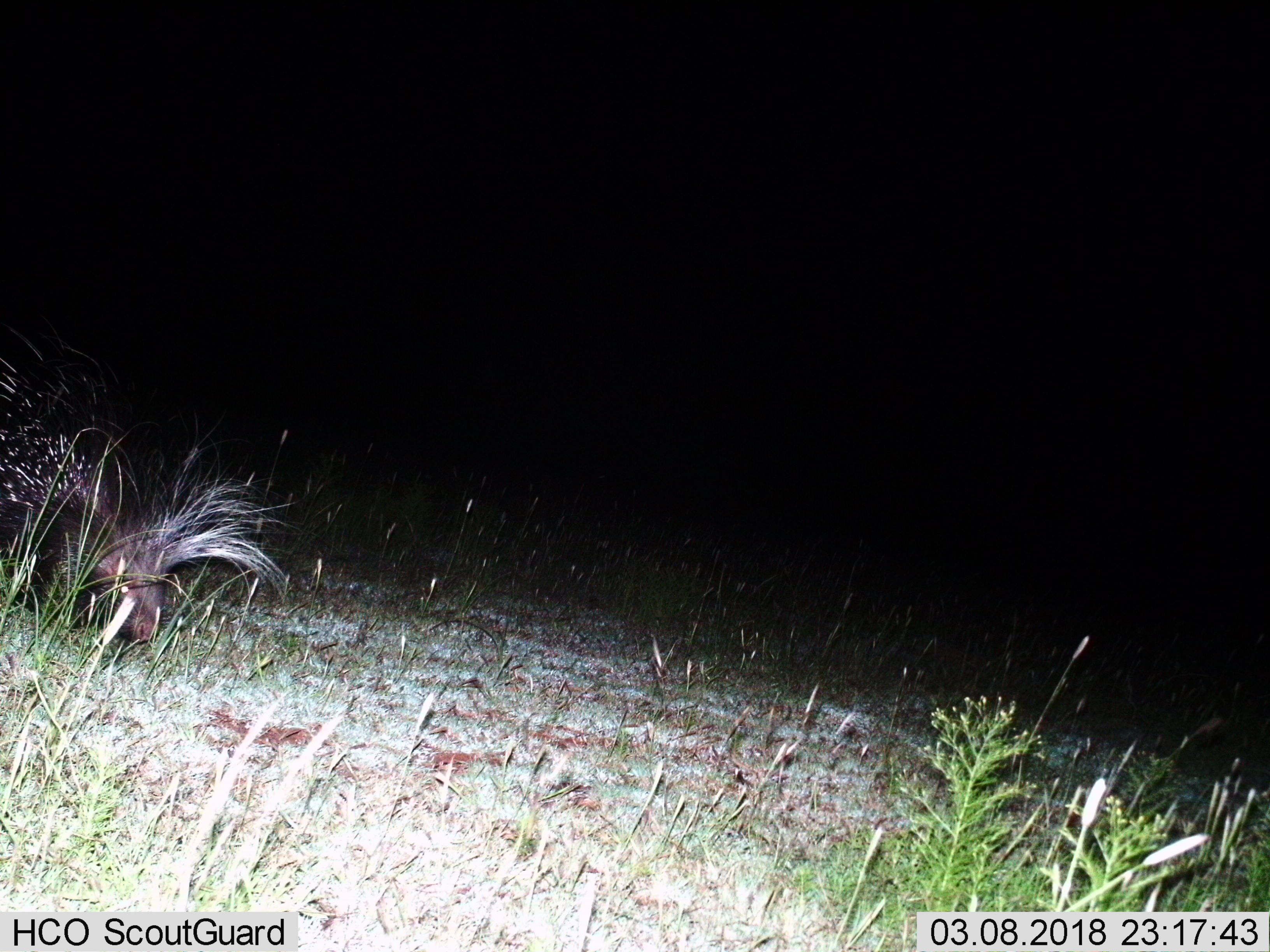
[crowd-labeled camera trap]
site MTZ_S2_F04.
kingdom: Animalia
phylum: Chordata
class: Mammalia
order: Rodentia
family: Hystricidae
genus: Hystrix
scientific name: Hystrix cristata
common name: crested porcupine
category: porcupine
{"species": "porcupine (crested porcupine) (Hystrix cristata)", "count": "1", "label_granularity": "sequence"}